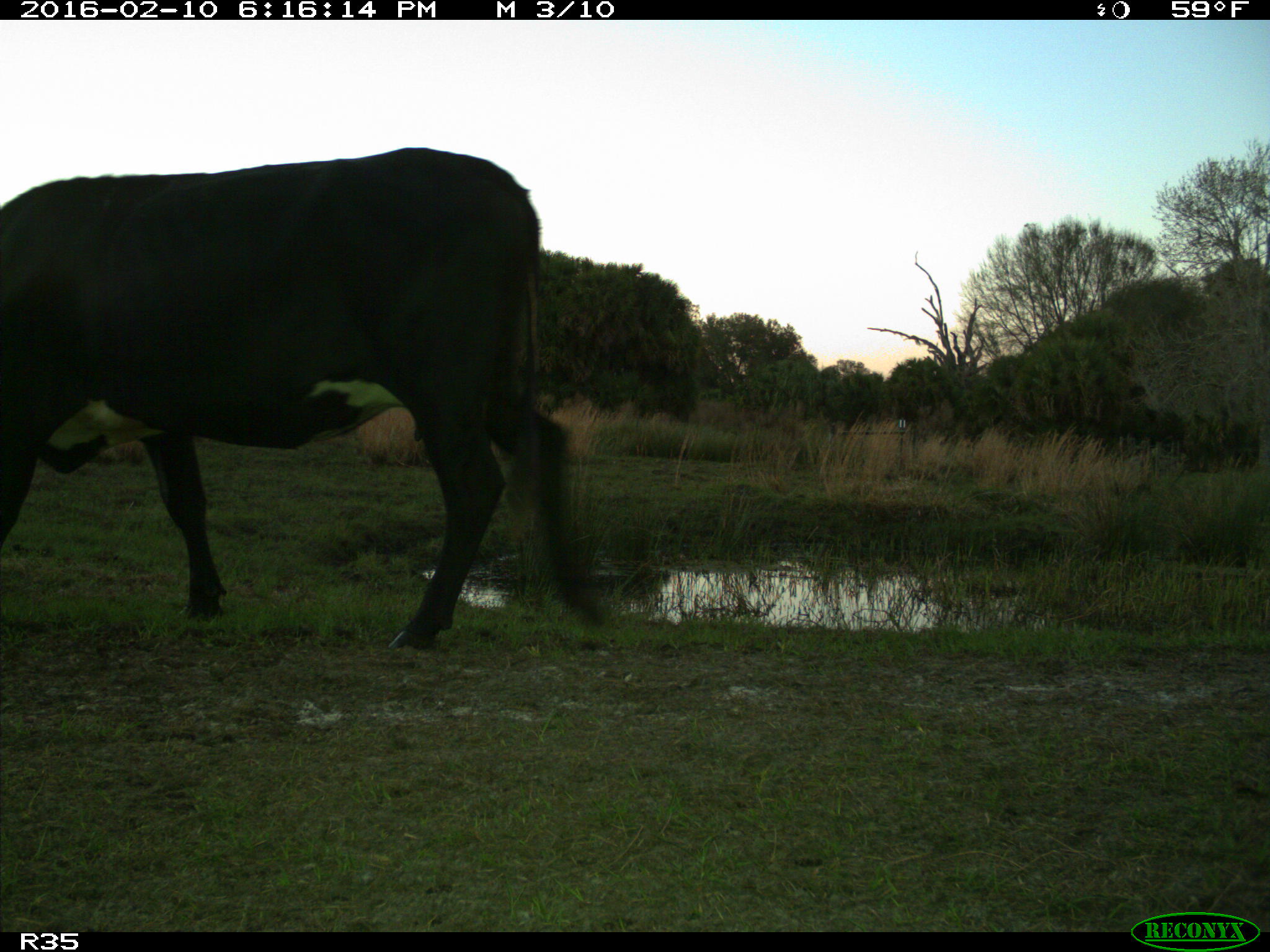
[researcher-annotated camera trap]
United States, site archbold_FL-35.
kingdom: Animalia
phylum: Chordata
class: Mammalia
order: Artiodactyla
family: Bovidae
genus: Bos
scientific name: Bos taurus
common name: domestic cow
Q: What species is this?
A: Bos taurus (domestic cow).